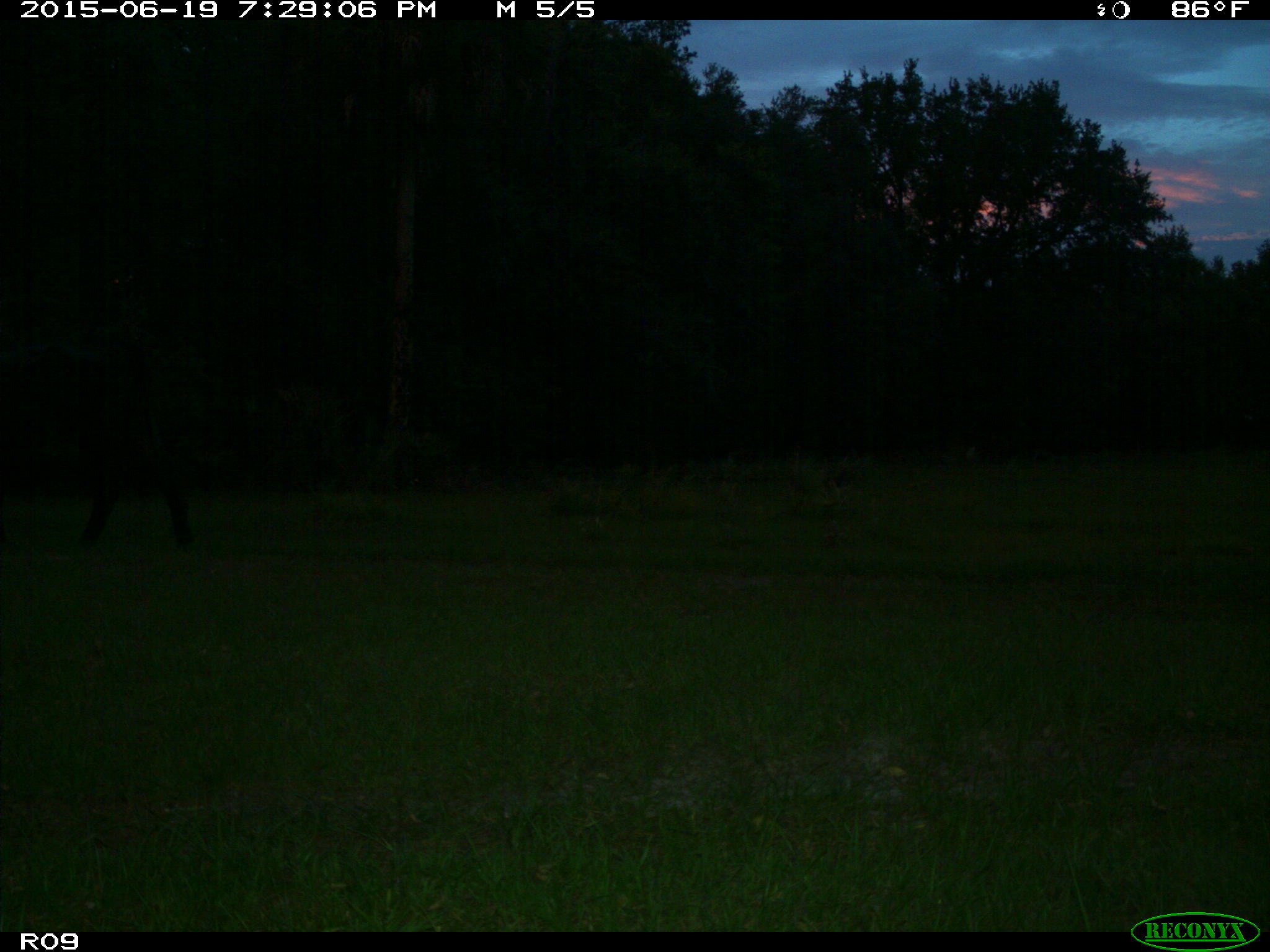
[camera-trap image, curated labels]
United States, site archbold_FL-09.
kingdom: Animalia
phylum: Chordata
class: Mammalia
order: Artiodactyla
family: Bovidae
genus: Bos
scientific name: Bos taurus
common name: domestic cow